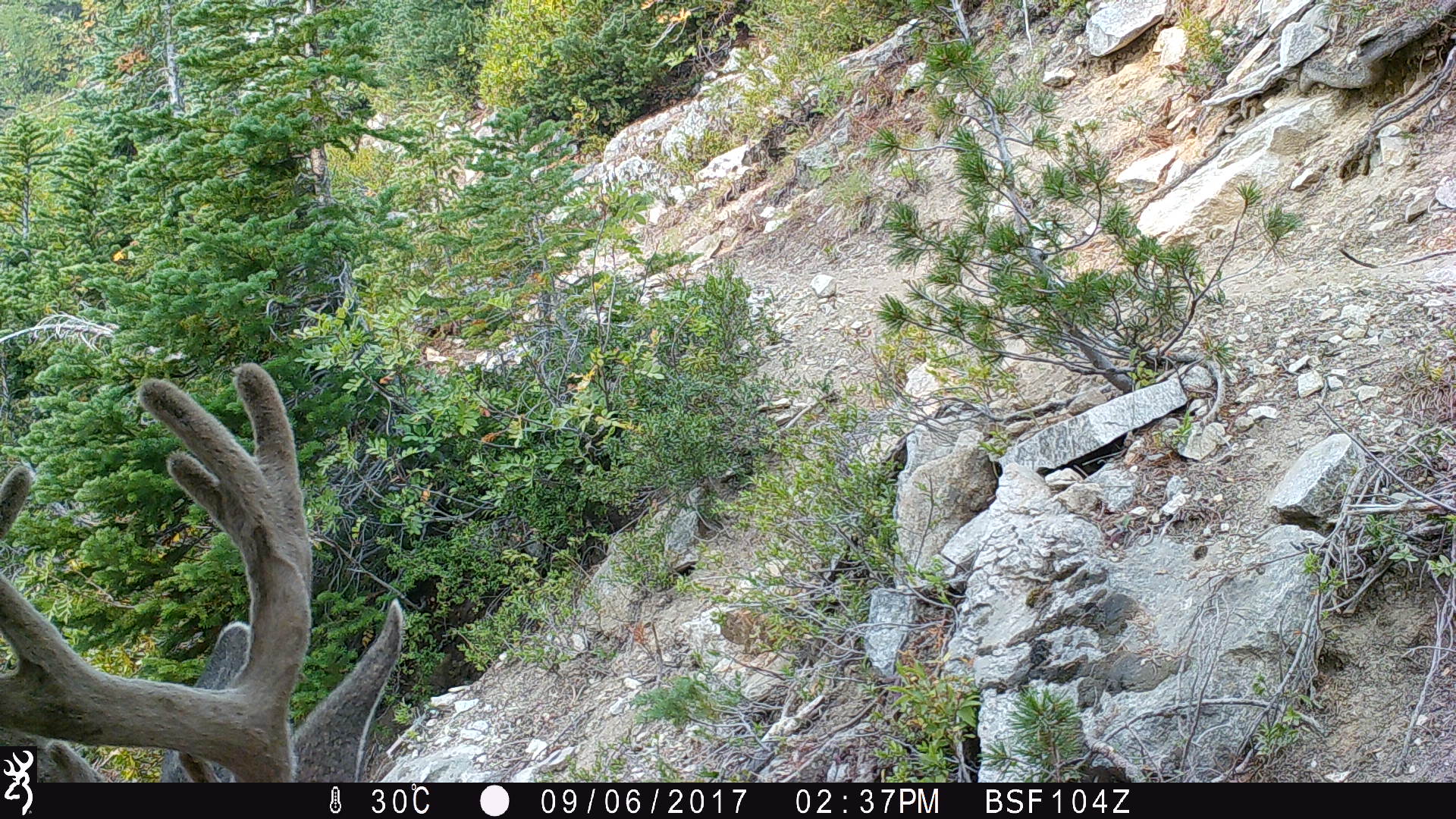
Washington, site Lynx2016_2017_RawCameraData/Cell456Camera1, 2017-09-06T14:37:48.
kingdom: Animalia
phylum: Chordata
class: Mammalia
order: Artiodactyla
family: Cervidae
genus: Odocoileus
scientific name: Odocoileus hemionus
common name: mule deer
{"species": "Odocoileus hemionus (mule deer)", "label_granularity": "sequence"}